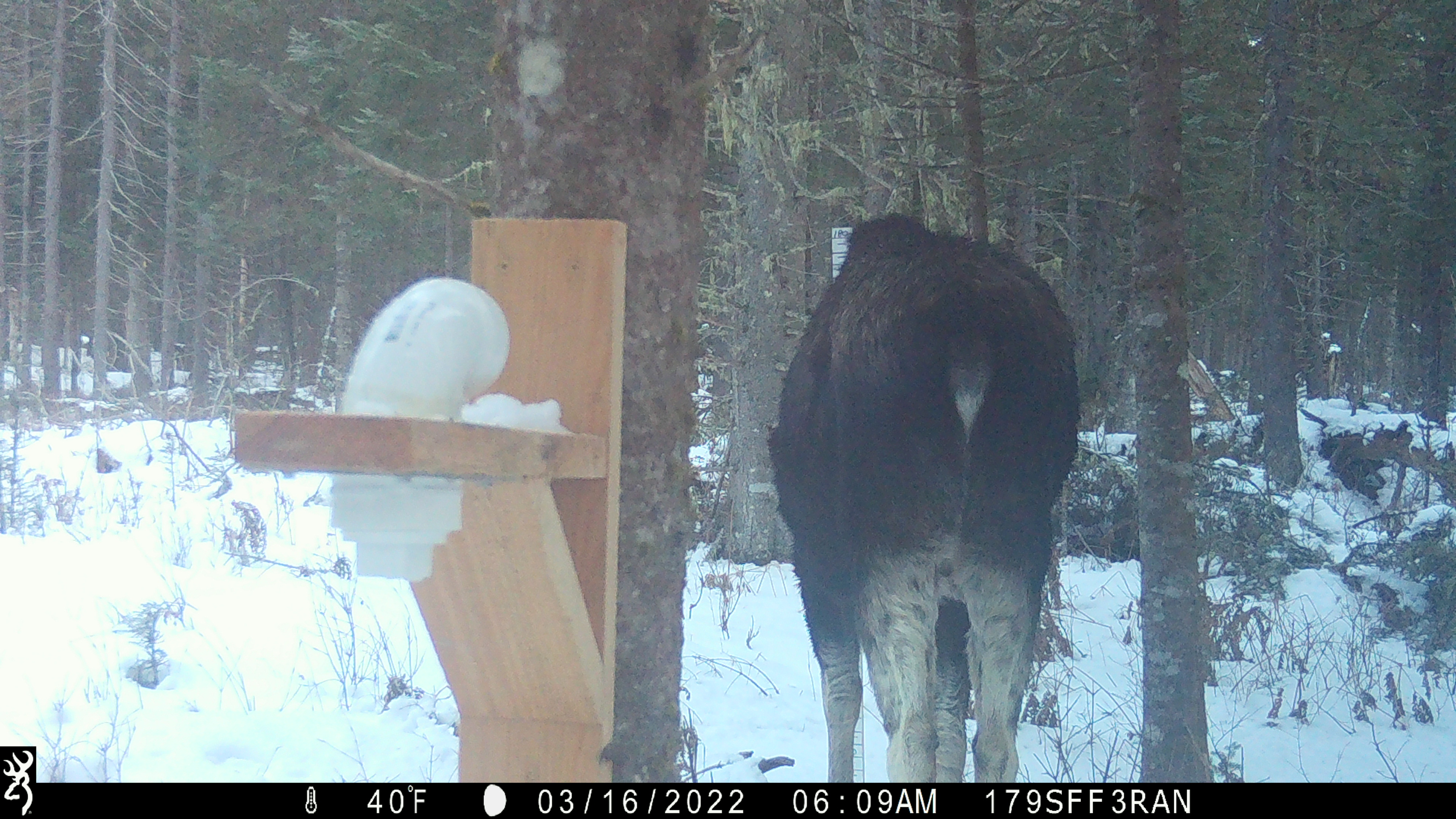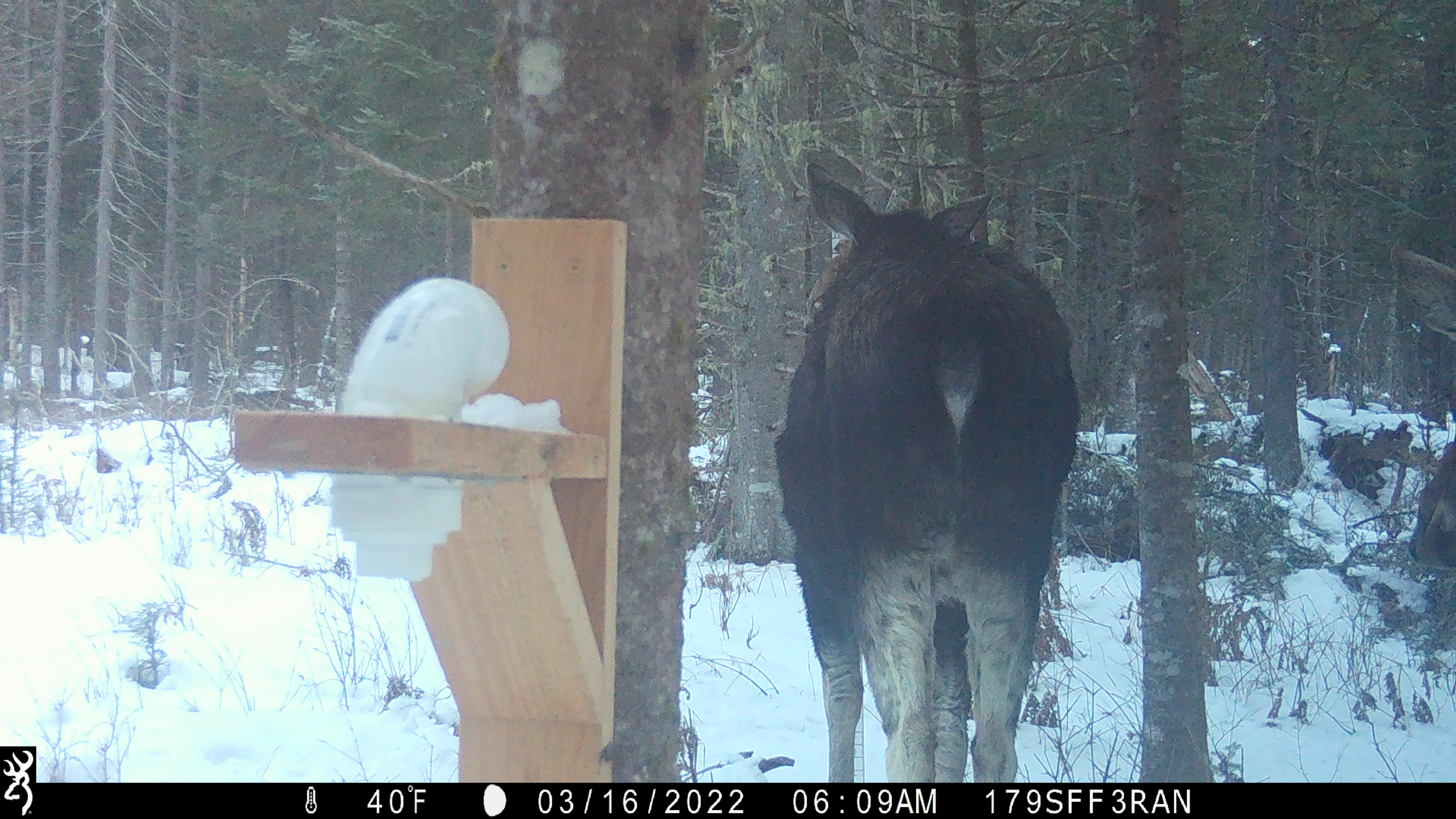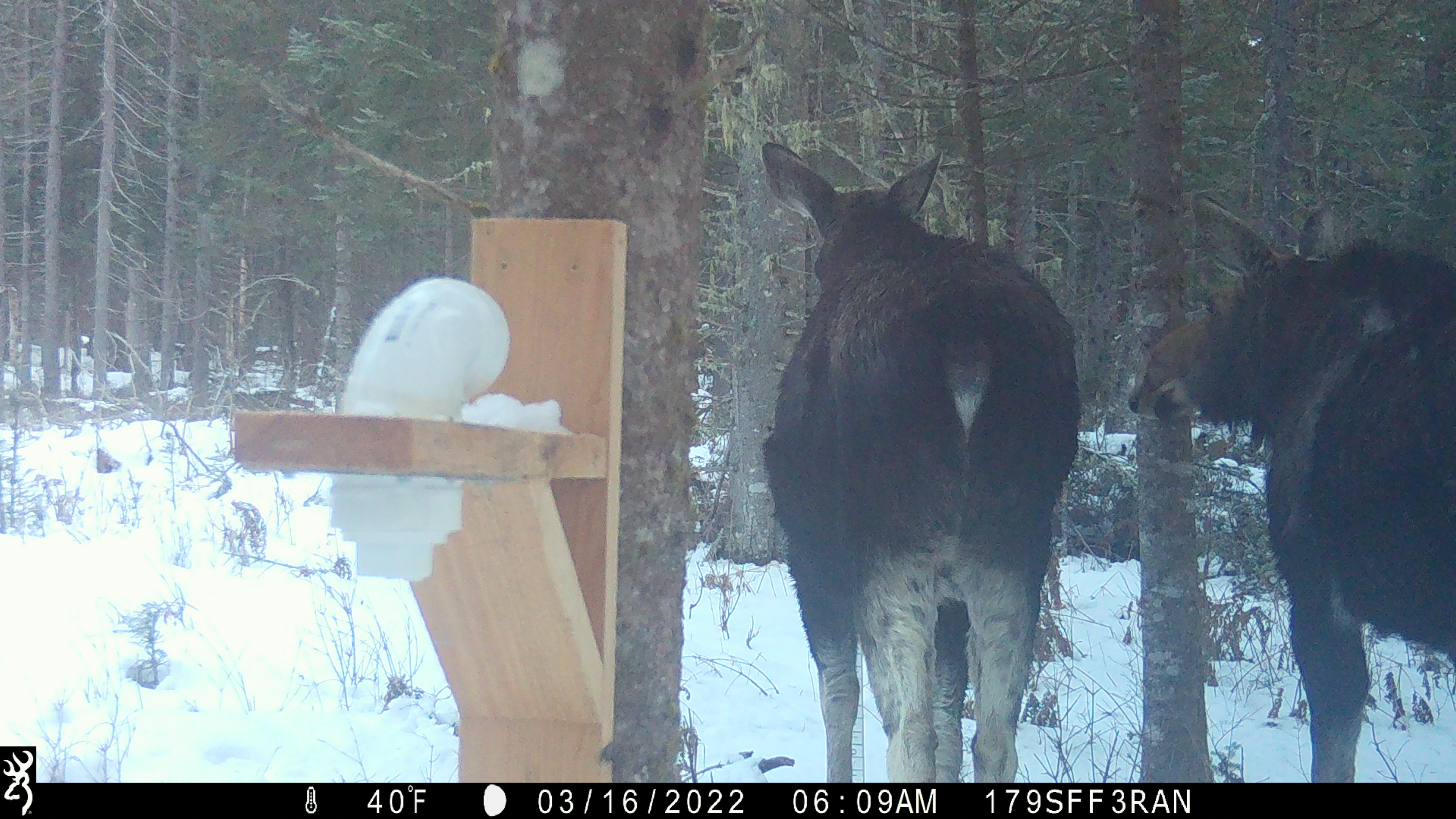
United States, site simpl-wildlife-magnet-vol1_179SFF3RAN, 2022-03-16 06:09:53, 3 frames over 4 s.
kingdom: Animalia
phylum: Chordata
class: Mammalia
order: Artiodactyla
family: Cervidae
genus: Alces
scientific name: Alces alces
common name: moose